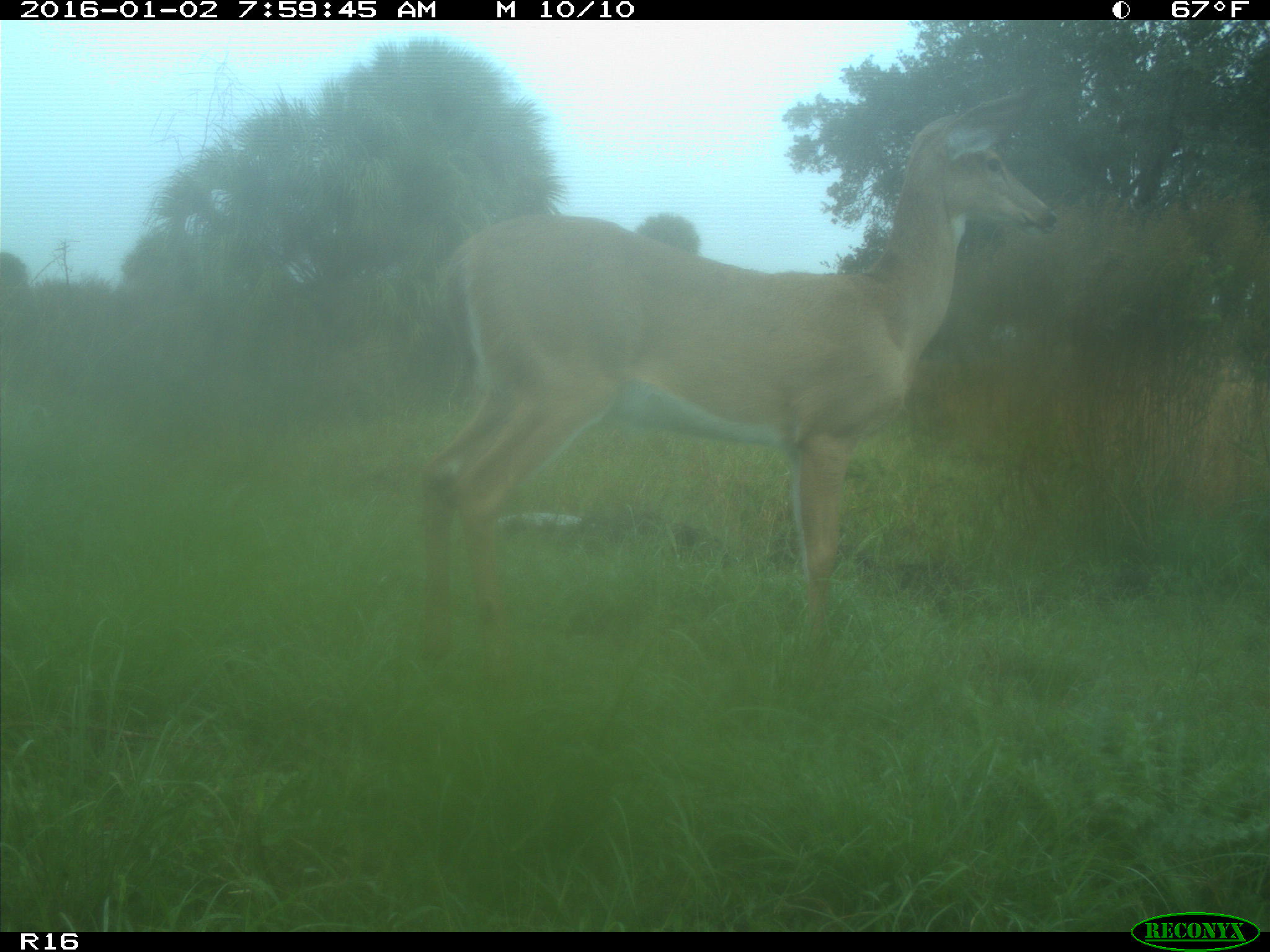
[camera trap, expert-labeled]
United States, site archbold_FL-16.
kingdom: Animalia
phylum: Chordata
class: Mammalia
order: Artiodactyla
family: Cervidae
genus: Odocoileus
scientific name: Odocoileus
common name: deer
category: unidentified deer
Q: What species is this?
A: Unidentified deer (deer) (Odocoileus).